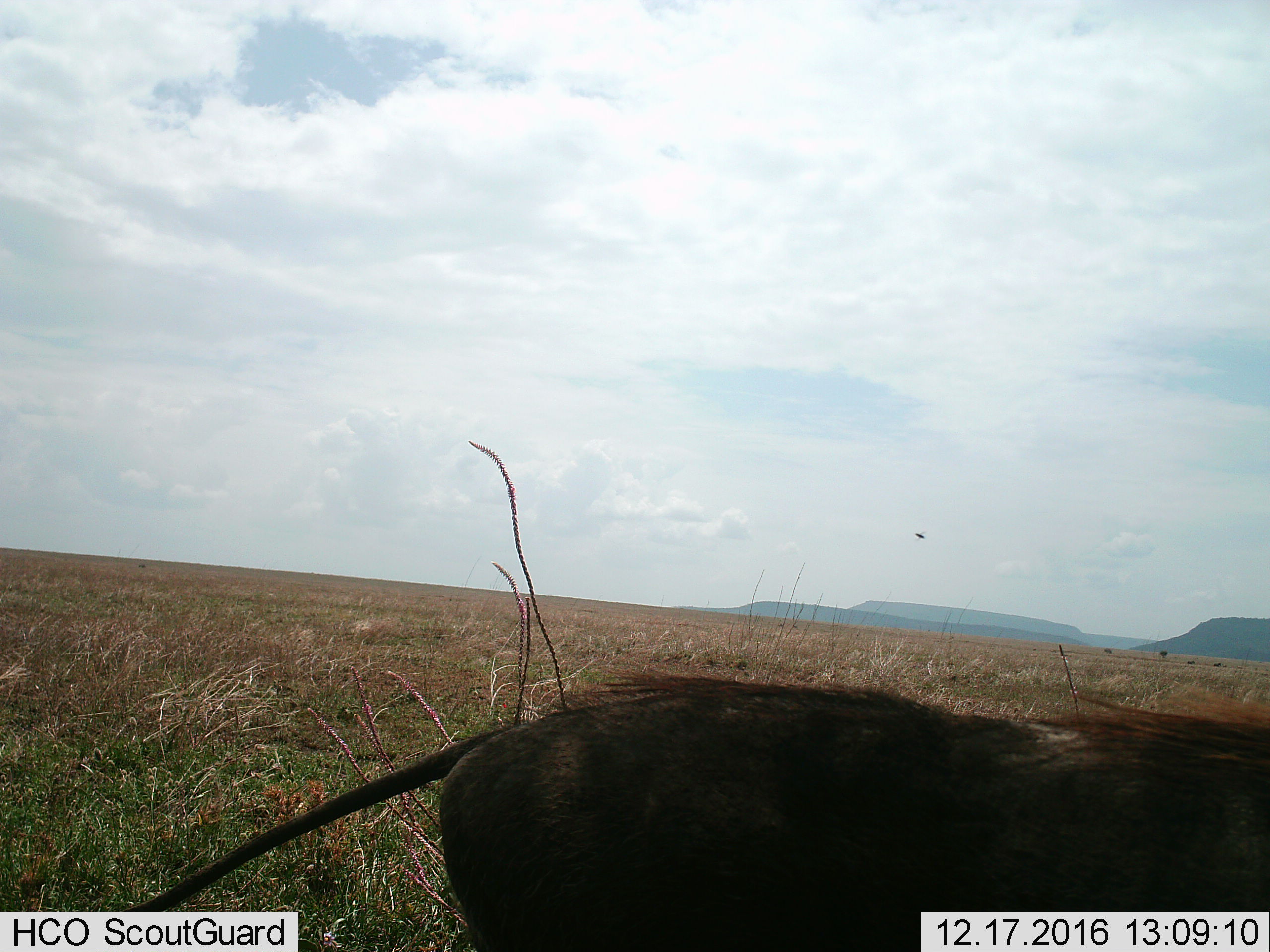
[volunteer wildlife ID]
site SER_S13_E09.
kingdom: Animalia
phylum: Chordata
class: Mammalia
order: Artiodactyla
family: Suidae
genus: Phacochoerus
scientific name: Phacochoerus africanus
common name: warthog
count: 1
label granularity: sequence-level